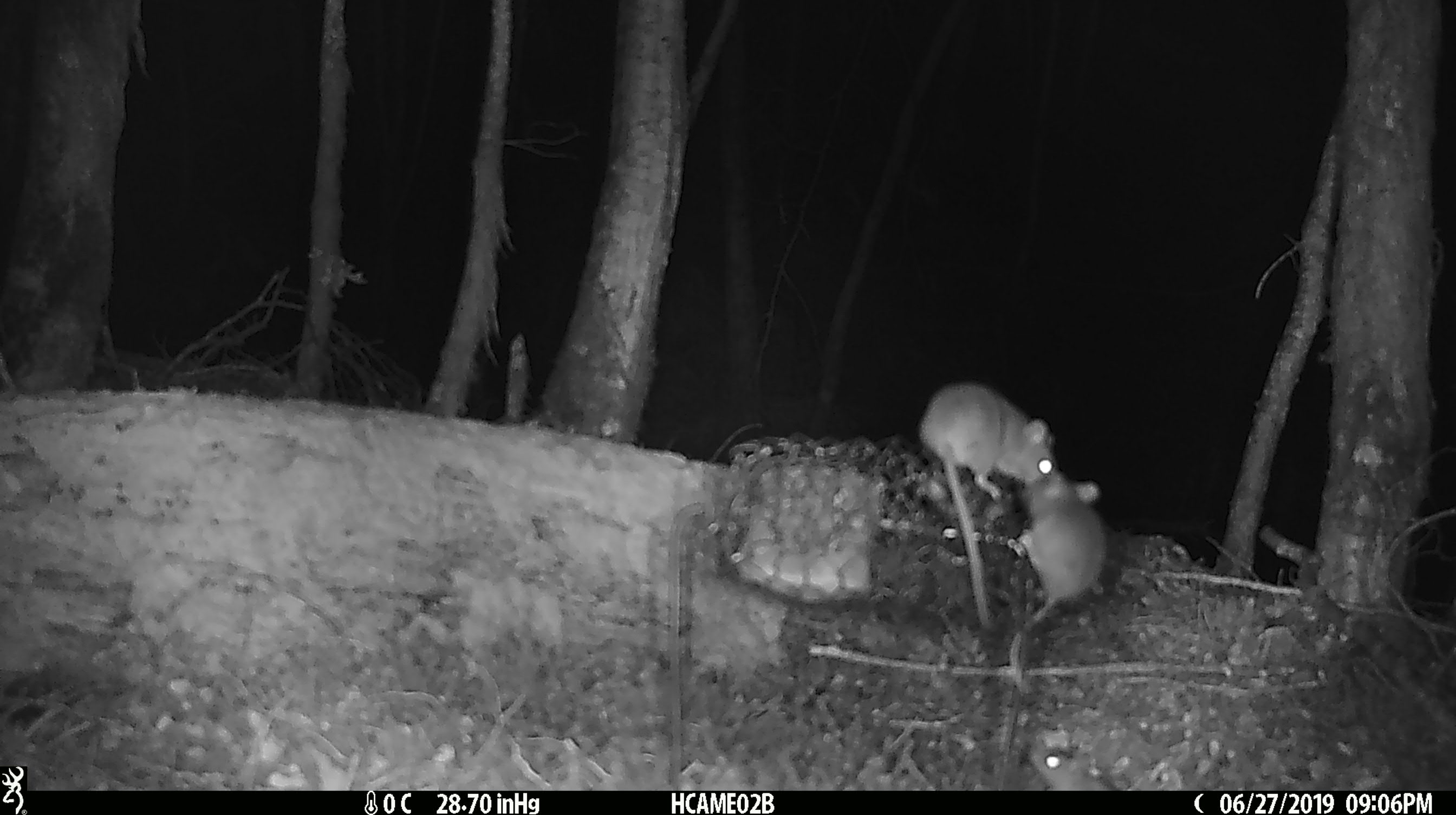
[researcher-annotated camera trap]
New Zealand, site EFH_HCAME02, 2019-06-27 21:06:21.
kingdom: Animalia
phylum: Chordata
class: Mammalia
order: Rodentia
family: Muridae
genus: Mus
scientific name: Mus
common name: mouse